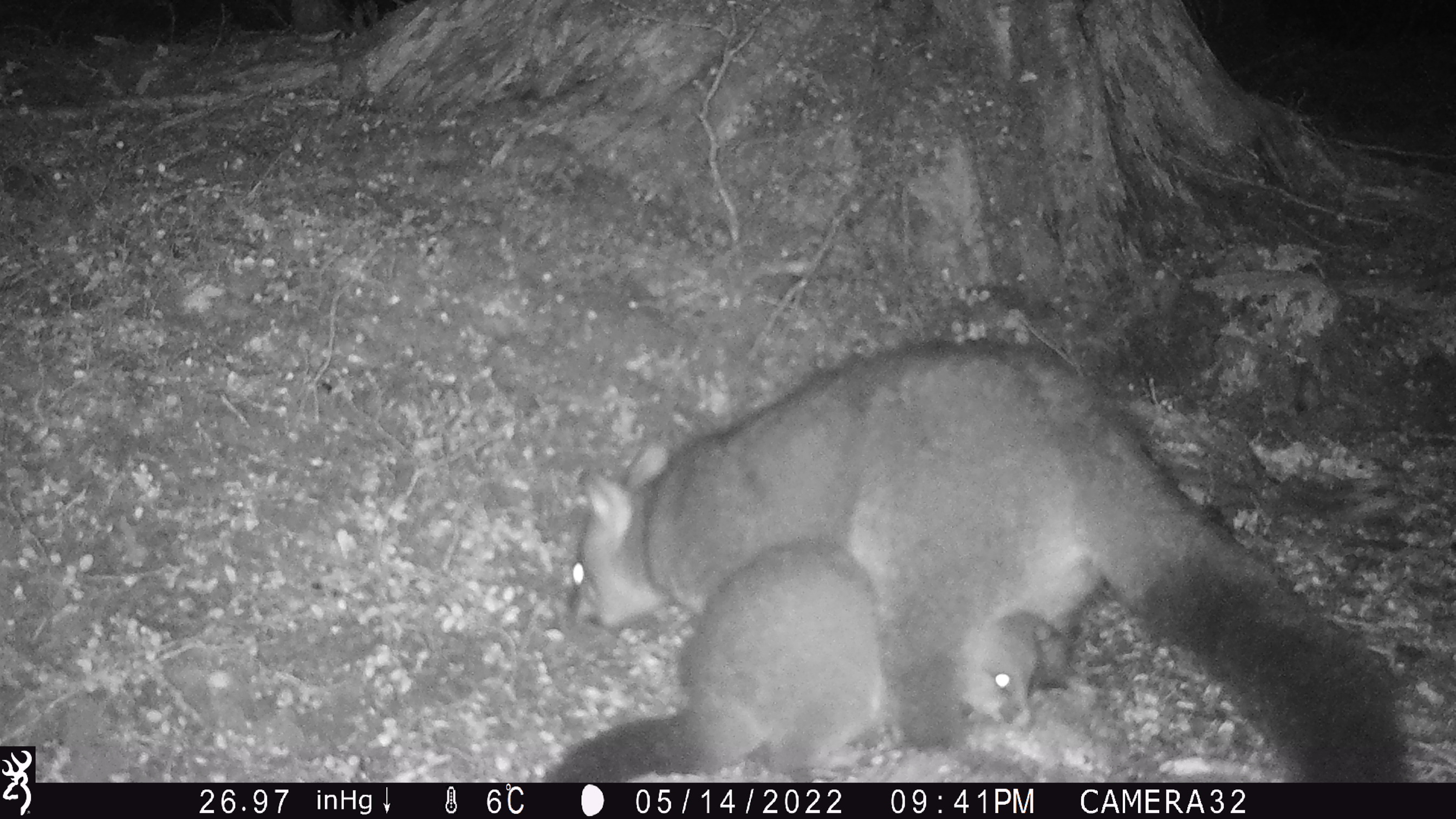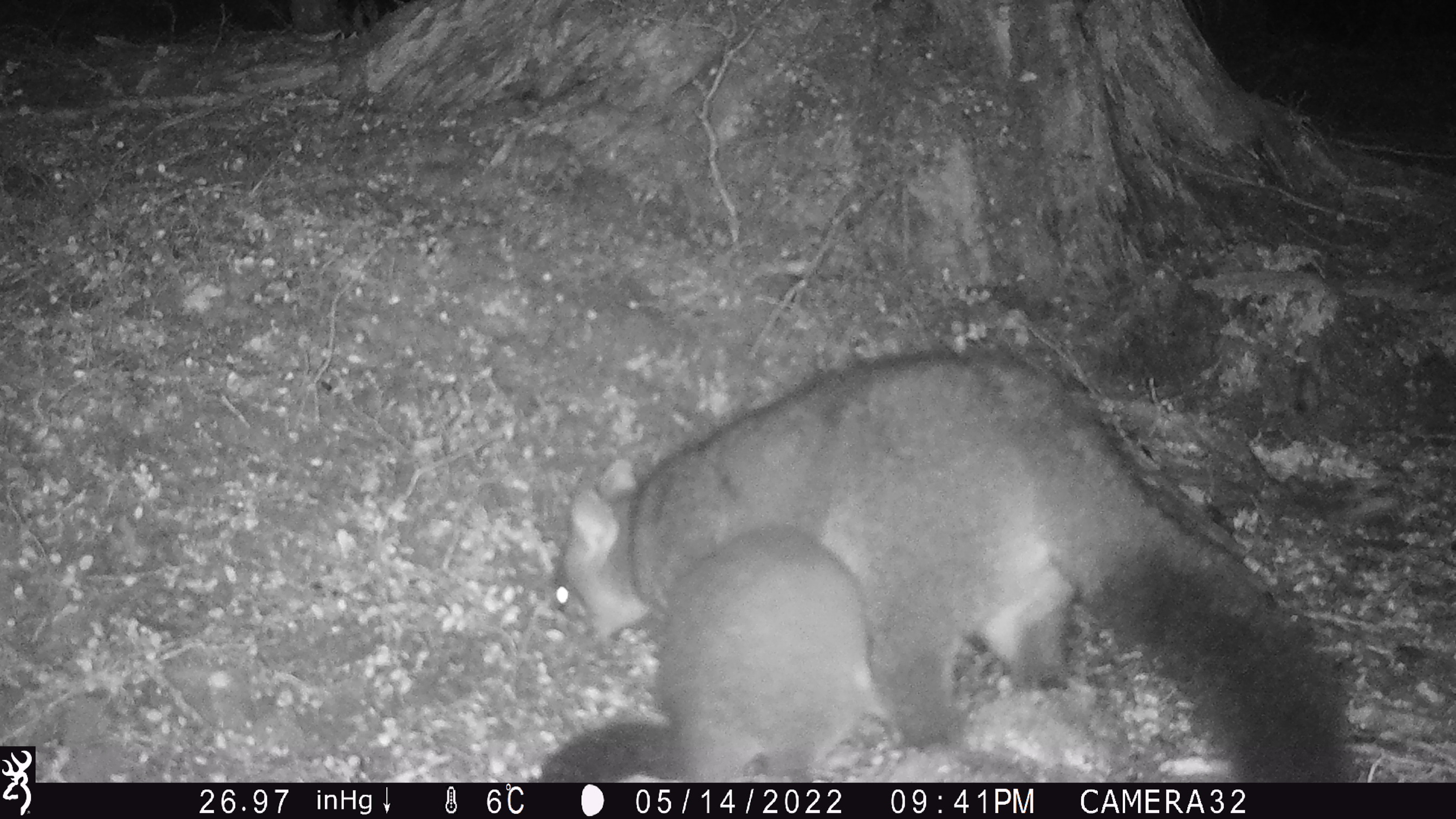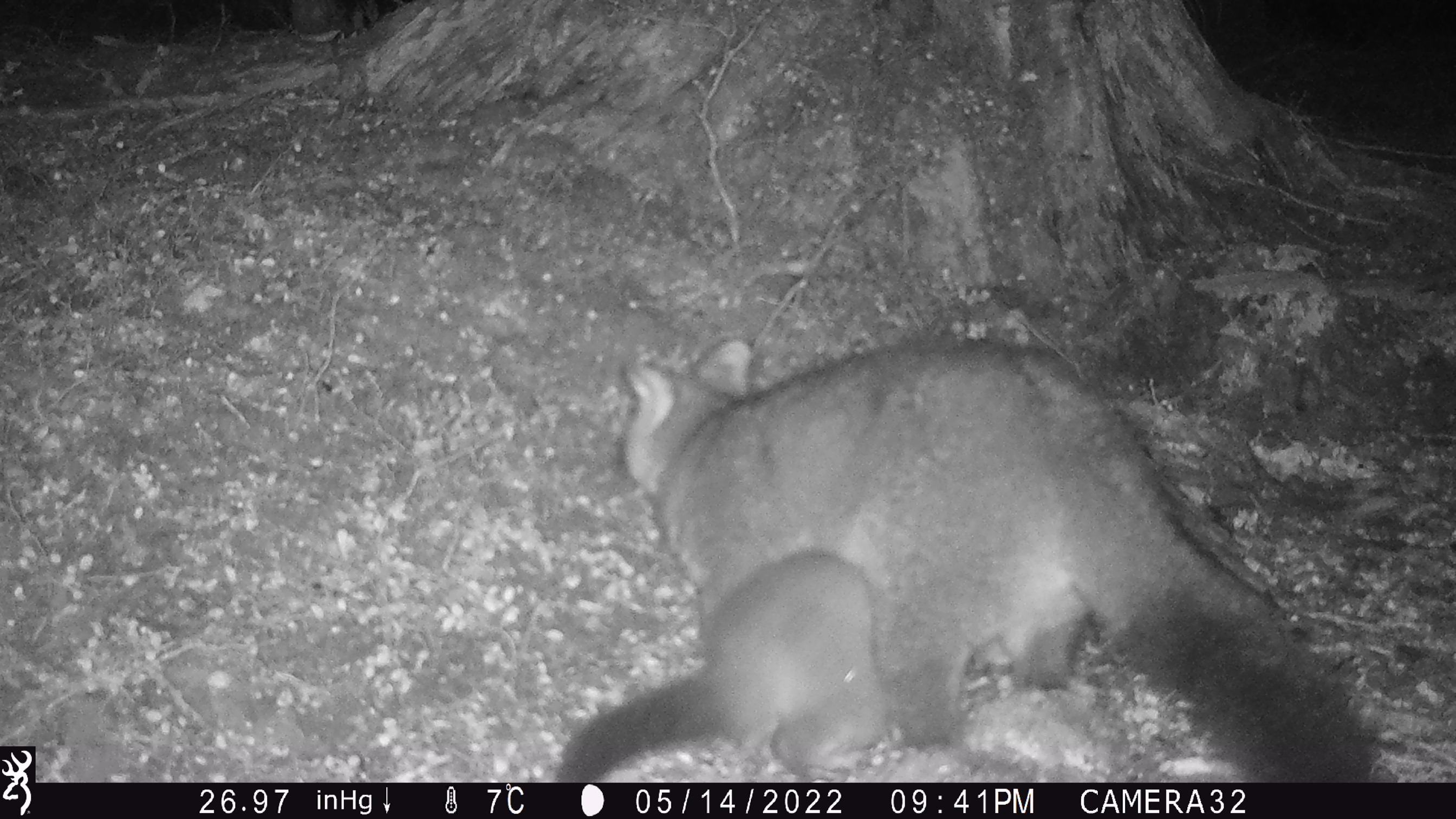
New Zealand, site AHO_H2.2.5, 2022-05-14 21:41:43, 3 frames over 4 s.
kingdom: Animalia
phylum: Chordata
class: Mammalia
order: Diprotodontia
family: Phalangeridae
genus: Trichosurus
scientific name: Trichosurus vulpecula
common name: common brushtail possum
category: possum